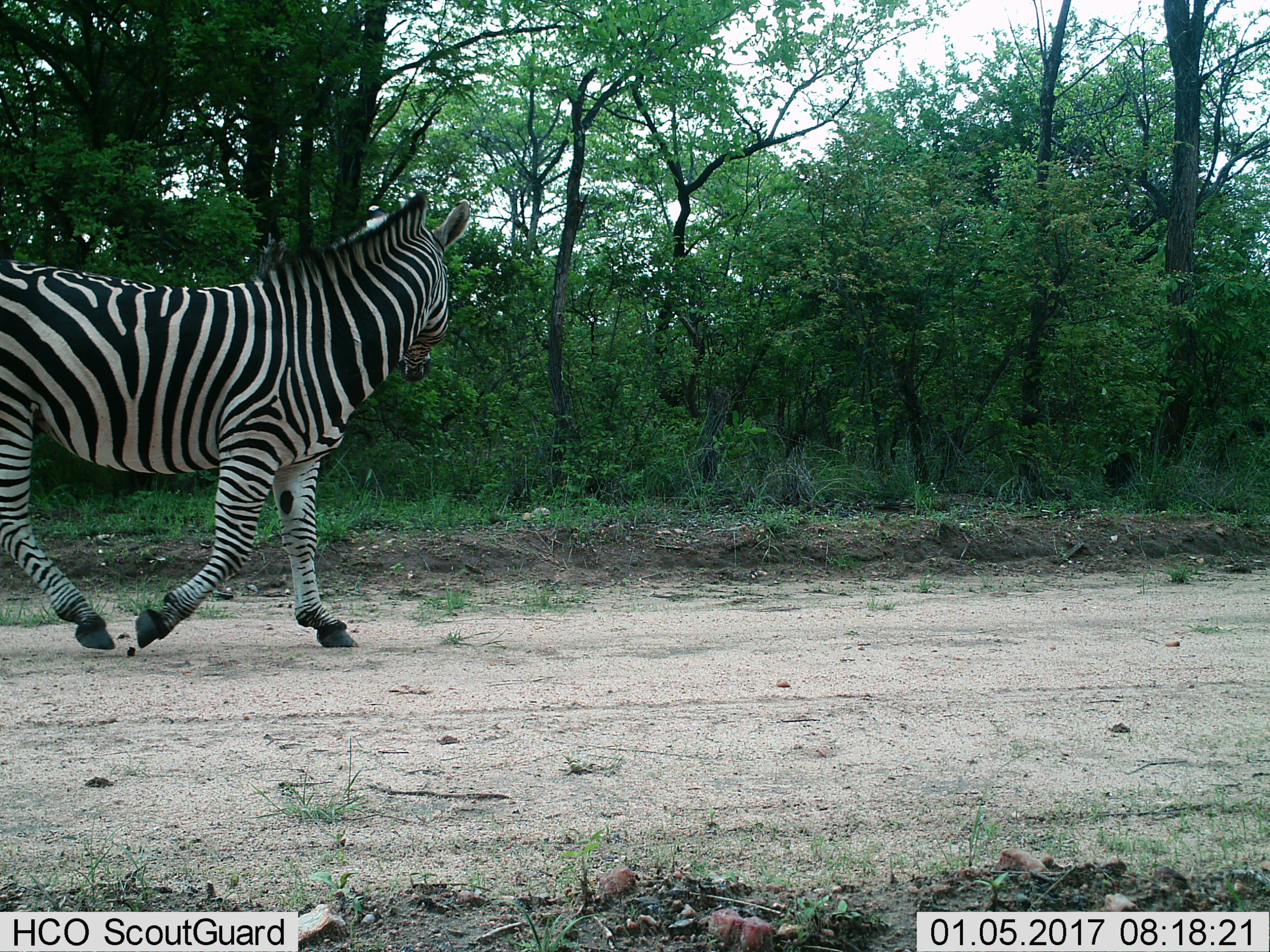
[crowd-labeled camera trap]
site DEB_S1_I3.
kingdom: Animalia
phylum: Chordata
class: Mammalia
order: Perissodactyla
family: Equidae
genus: Equus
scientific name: Equus quagga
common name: plains zebra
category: zebraplains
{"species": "zebraplains (plains zebra) (Equus quagga)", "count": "1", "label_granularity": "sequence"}